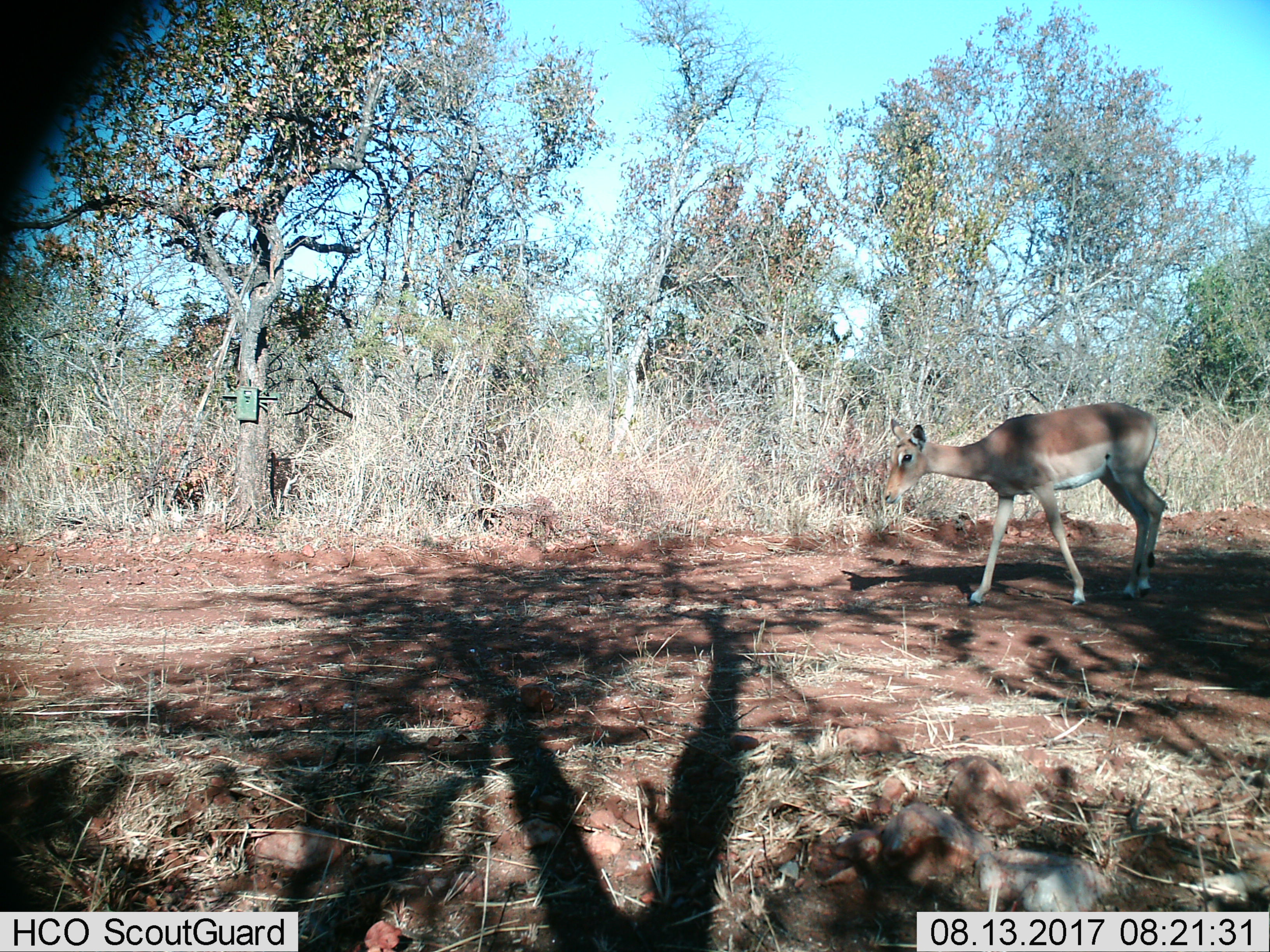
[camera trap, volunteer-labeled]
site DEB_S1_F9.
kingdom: Animalia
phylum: Chordata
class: Mammalia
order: Artiodactyla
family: Bovidae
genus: Aepyceros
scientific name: Aepyceros melampus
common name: impala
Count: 1.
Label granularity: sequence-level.